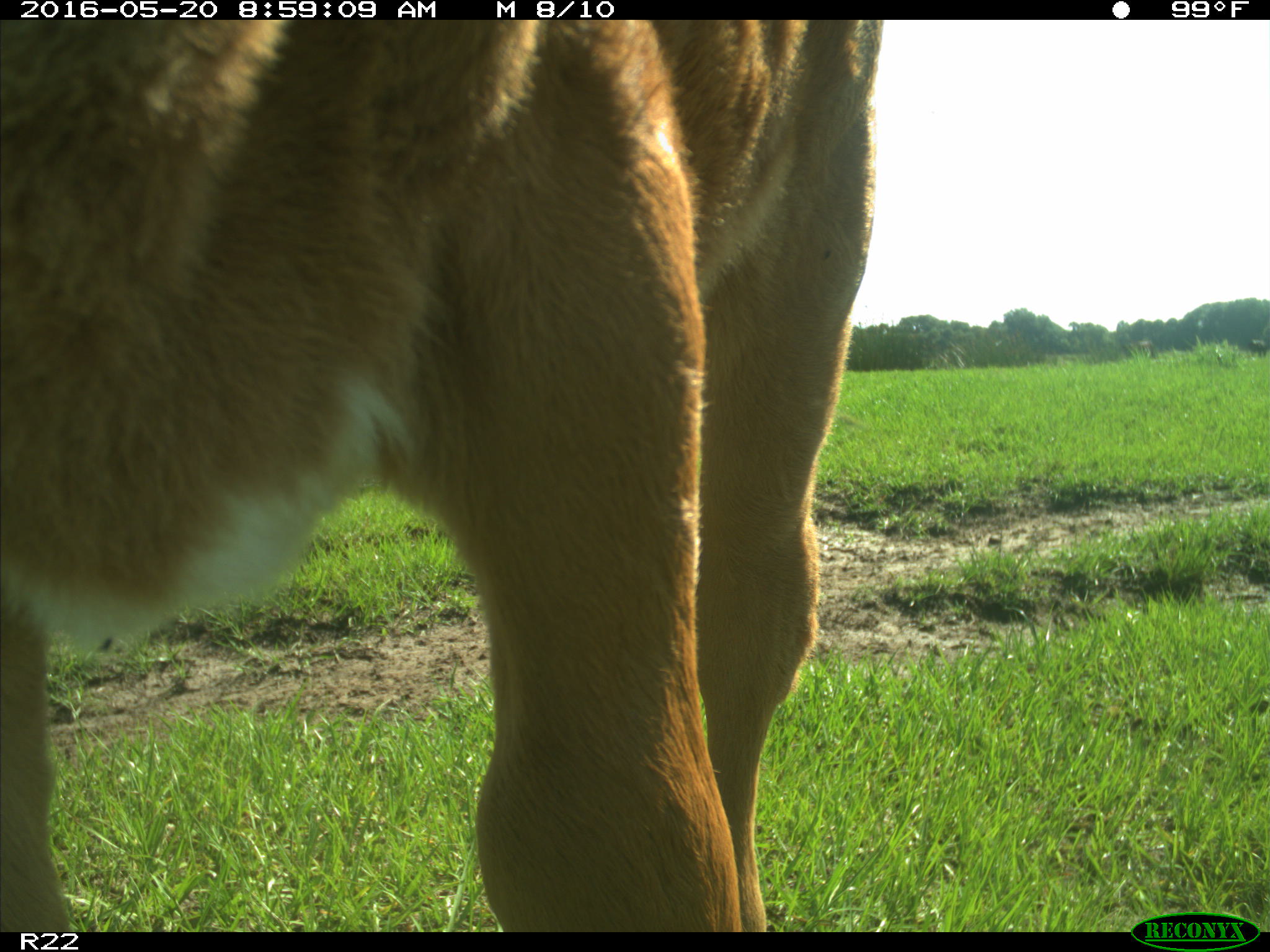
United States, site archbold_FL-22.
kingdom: Animalia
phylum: Chordata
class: Mammalia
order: Artiodactyla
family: Bovidae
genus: Bos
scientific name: Bos taurus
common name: domestic cow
Bos taurus (domestic cow).